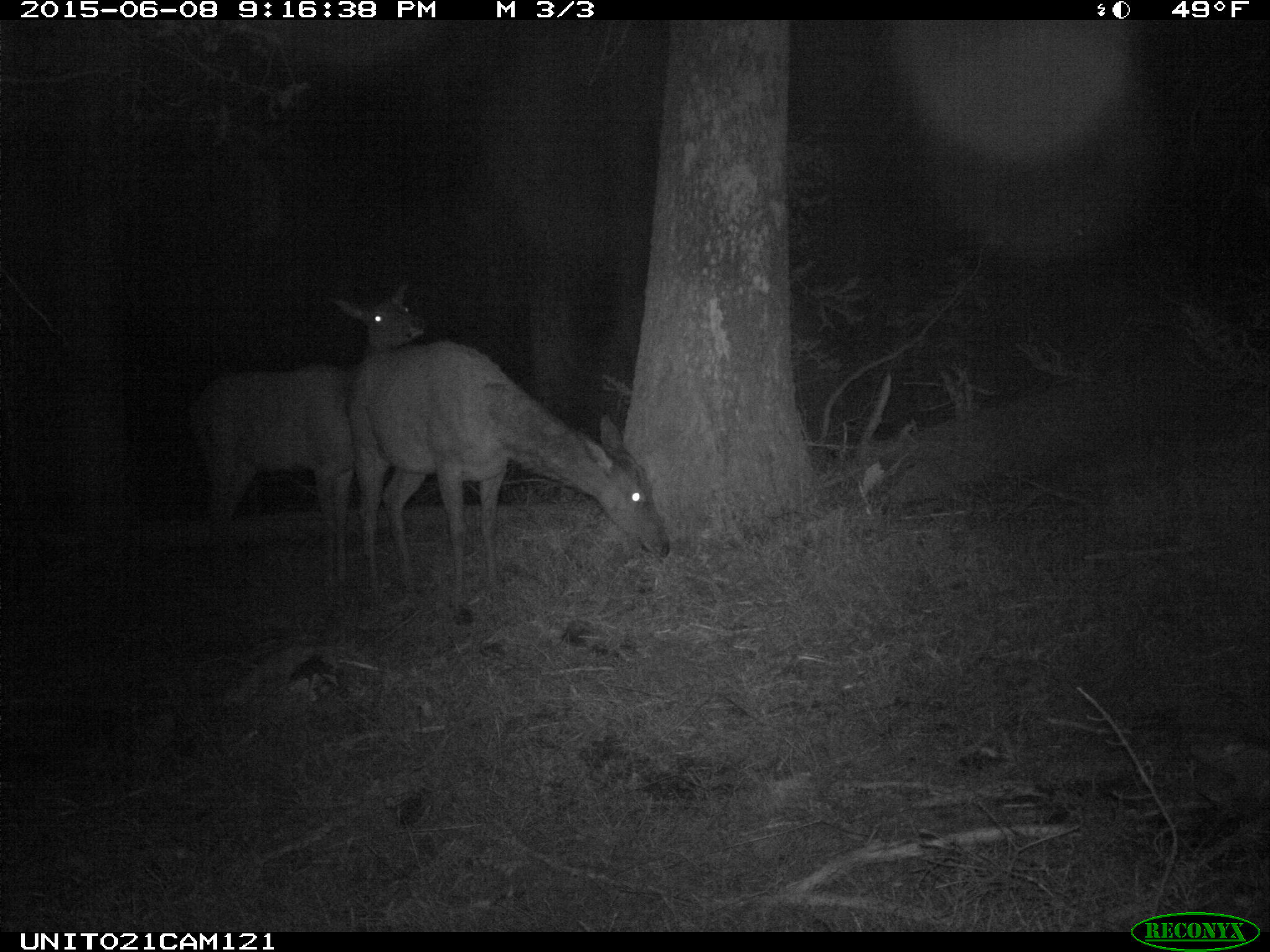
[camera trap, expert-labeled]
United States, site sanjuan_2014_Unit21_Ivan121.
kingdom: Animalia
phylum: Chordata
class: Mammalia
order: Artiodactyla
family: Cervidae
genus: Cervus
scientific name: Cervus elaphus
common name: red deer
Cervus elaphus (red deer).